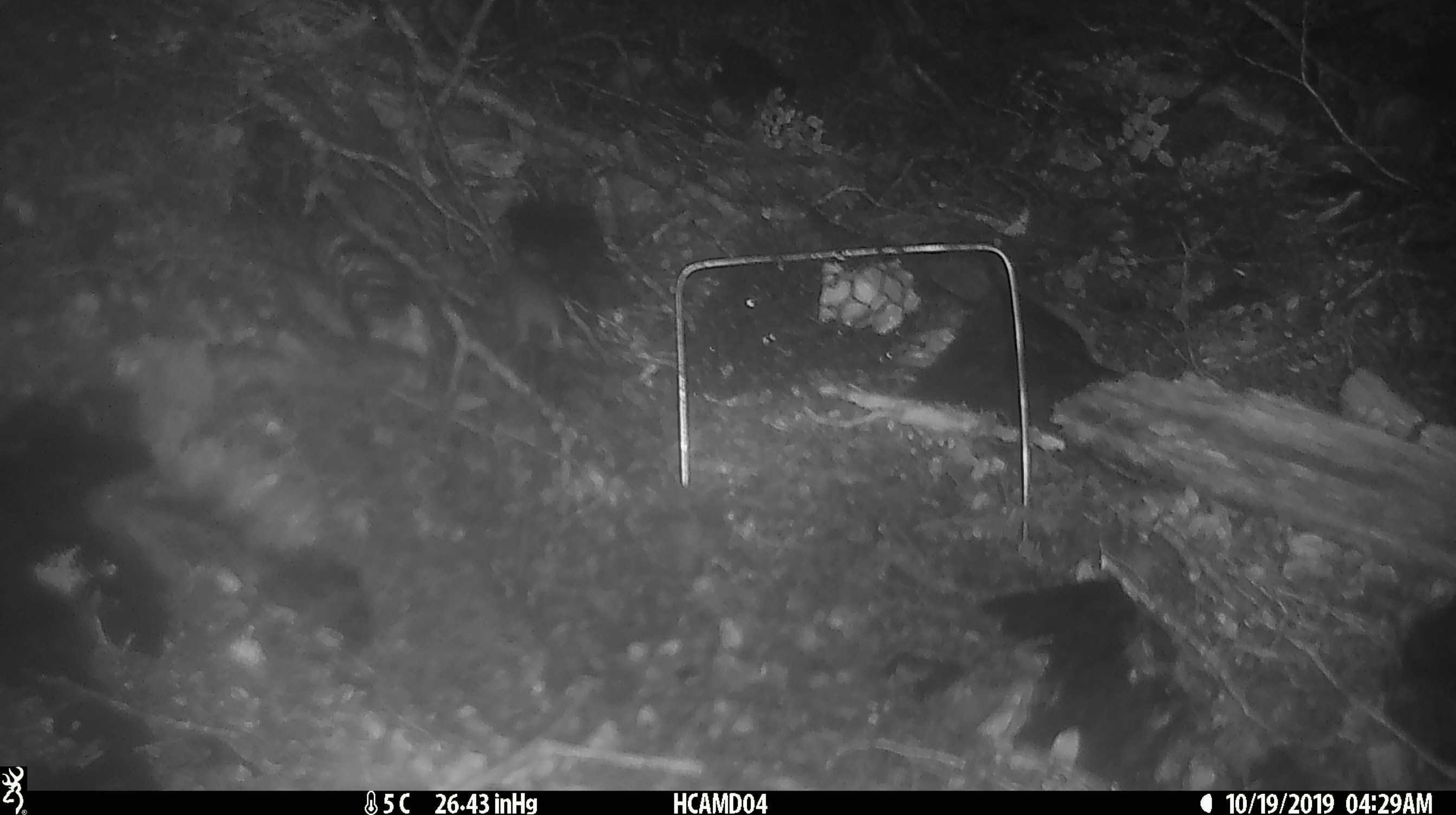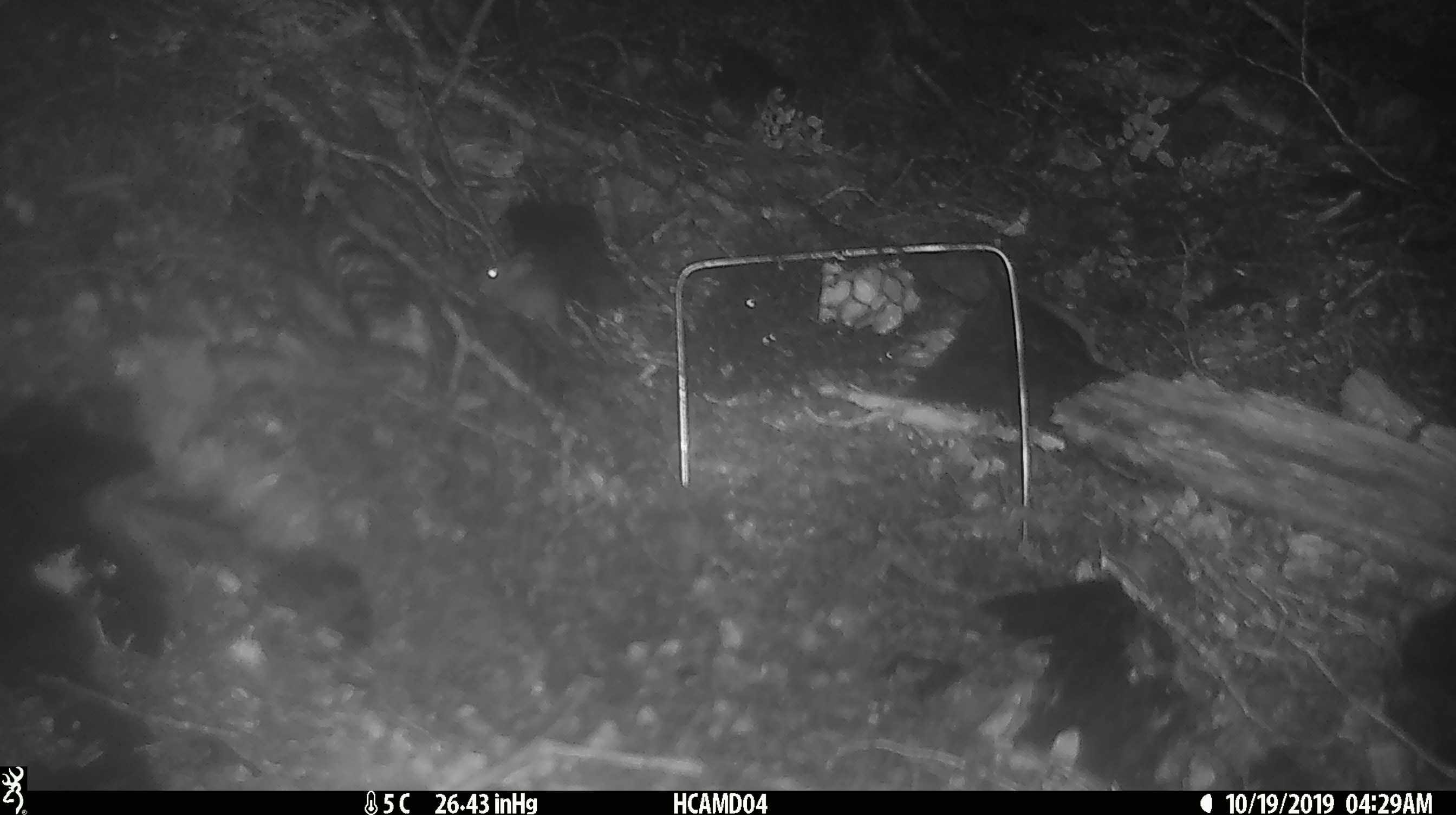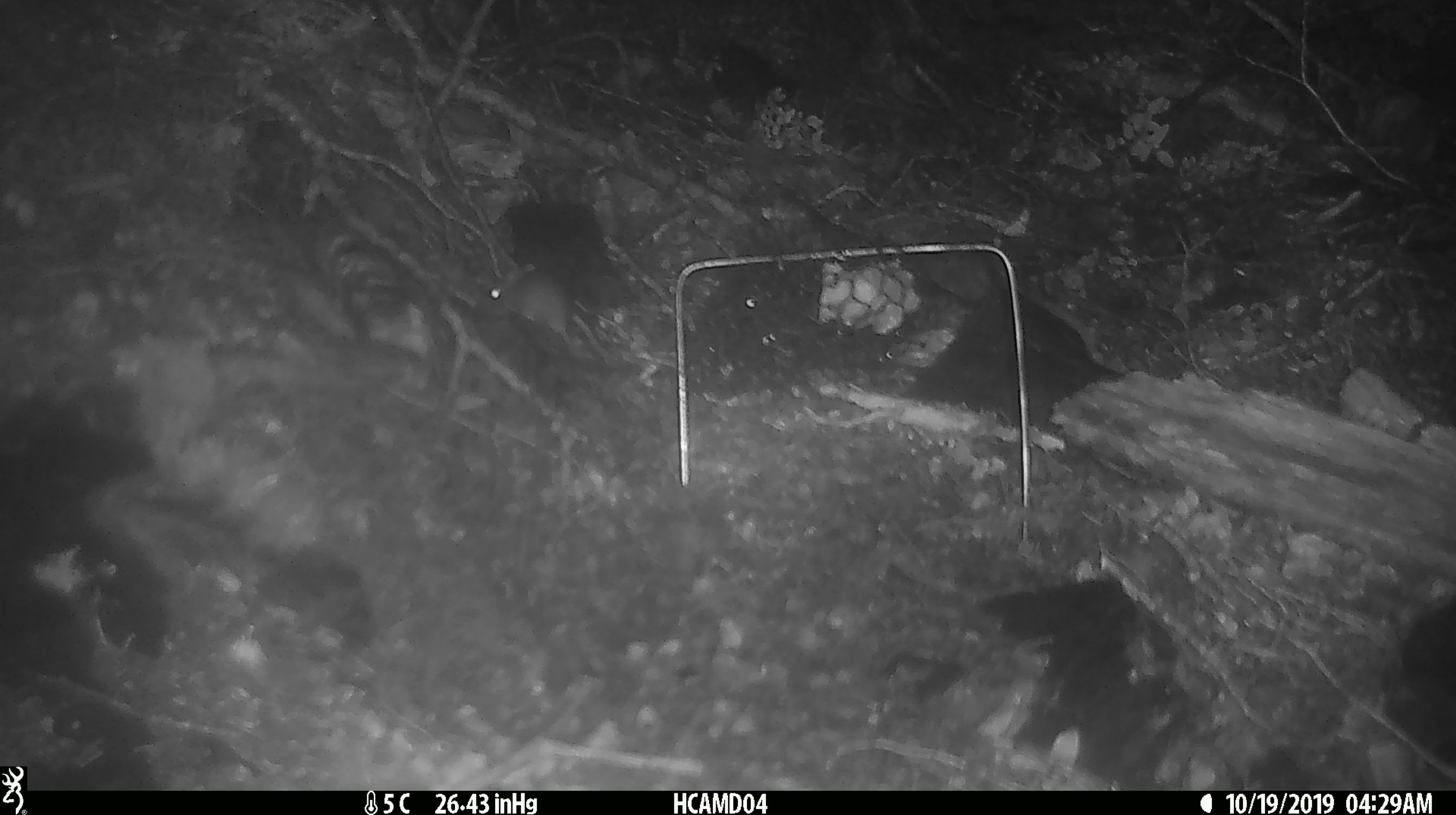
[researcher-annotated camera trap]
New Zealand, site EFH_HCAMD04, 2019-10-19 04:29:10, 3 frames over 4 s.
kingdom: Animalia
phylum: Chordata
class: Mammalia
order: Rodentia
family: Muridae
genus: Mus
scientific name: Mus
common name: mouse